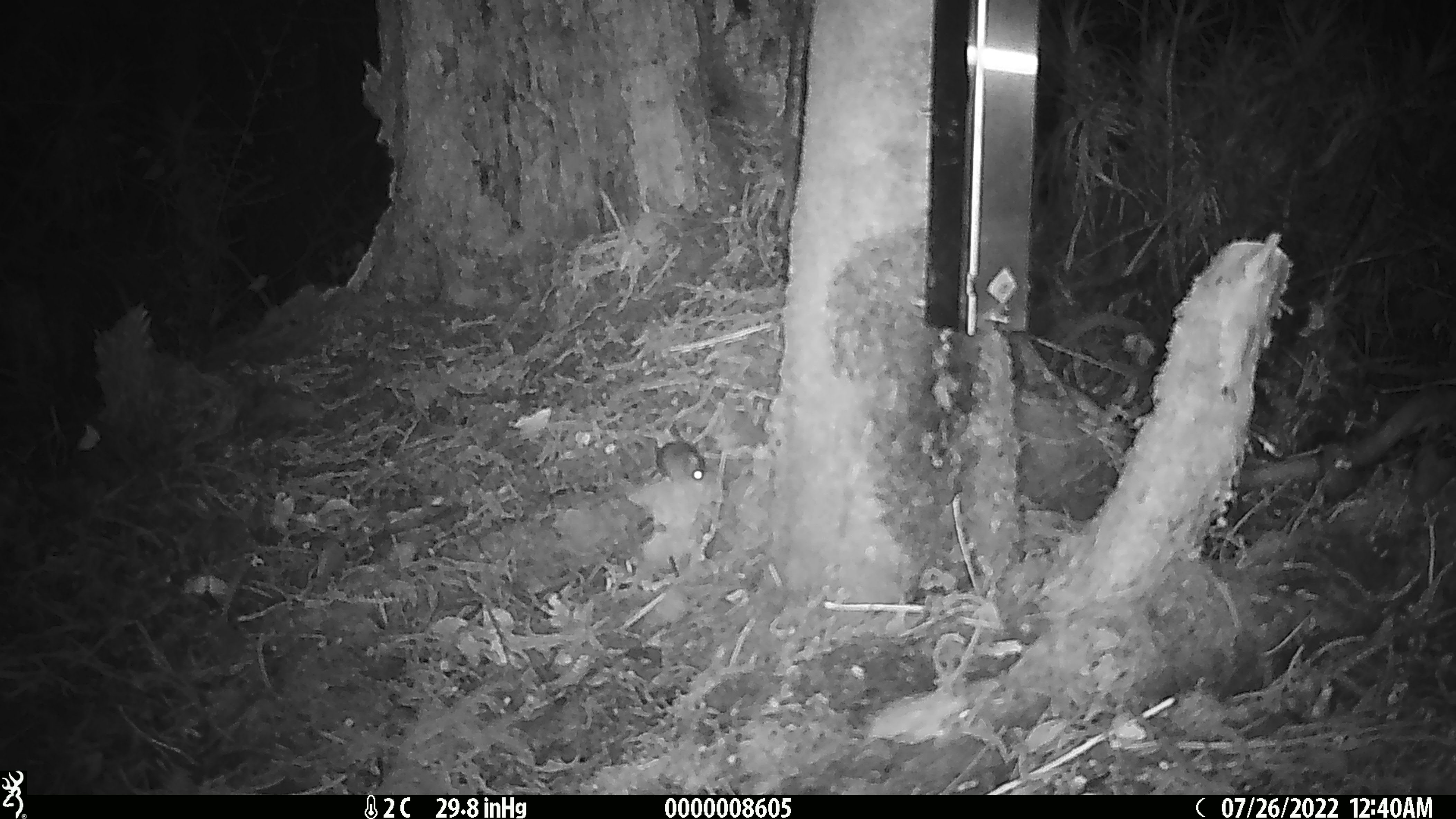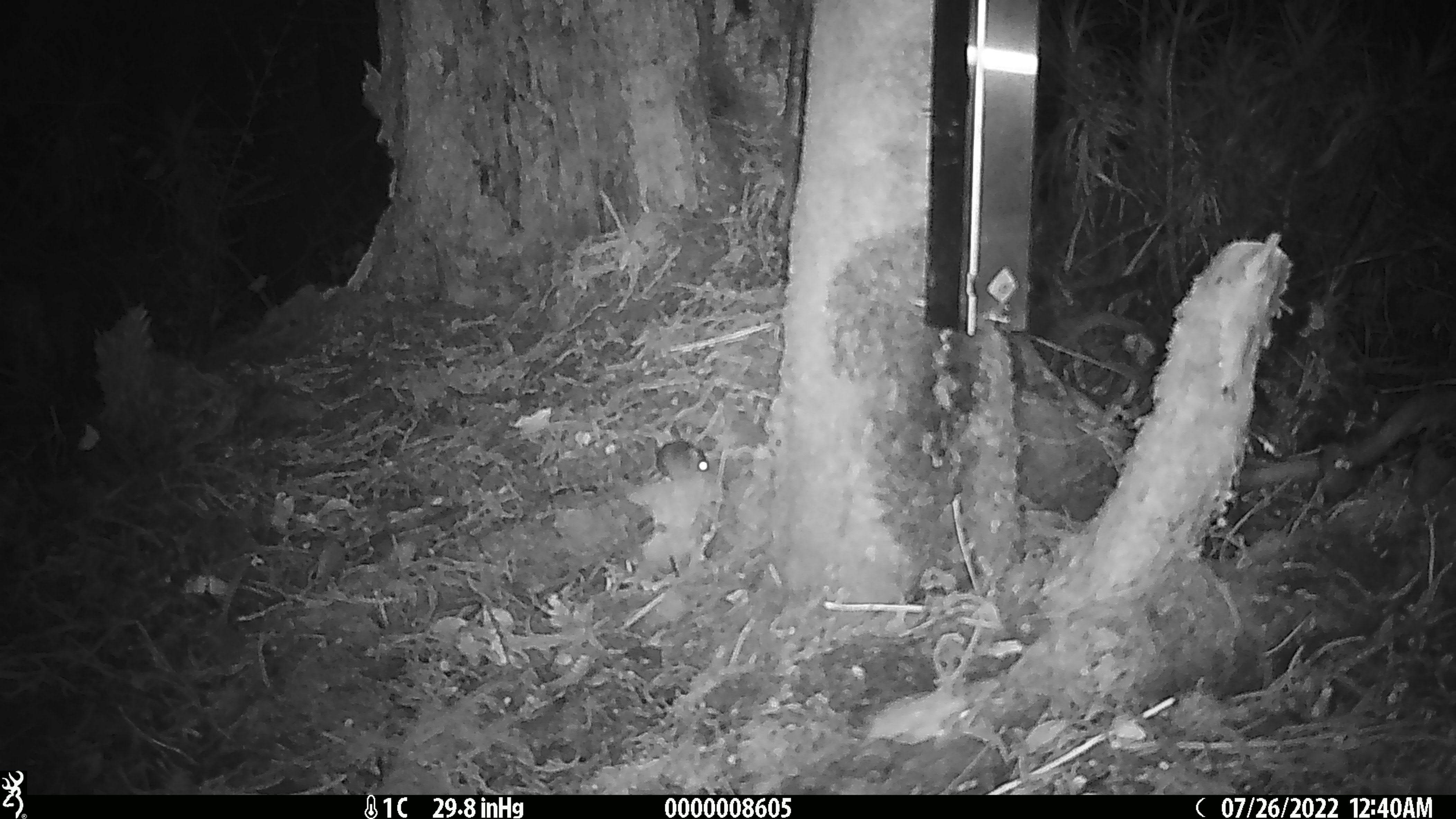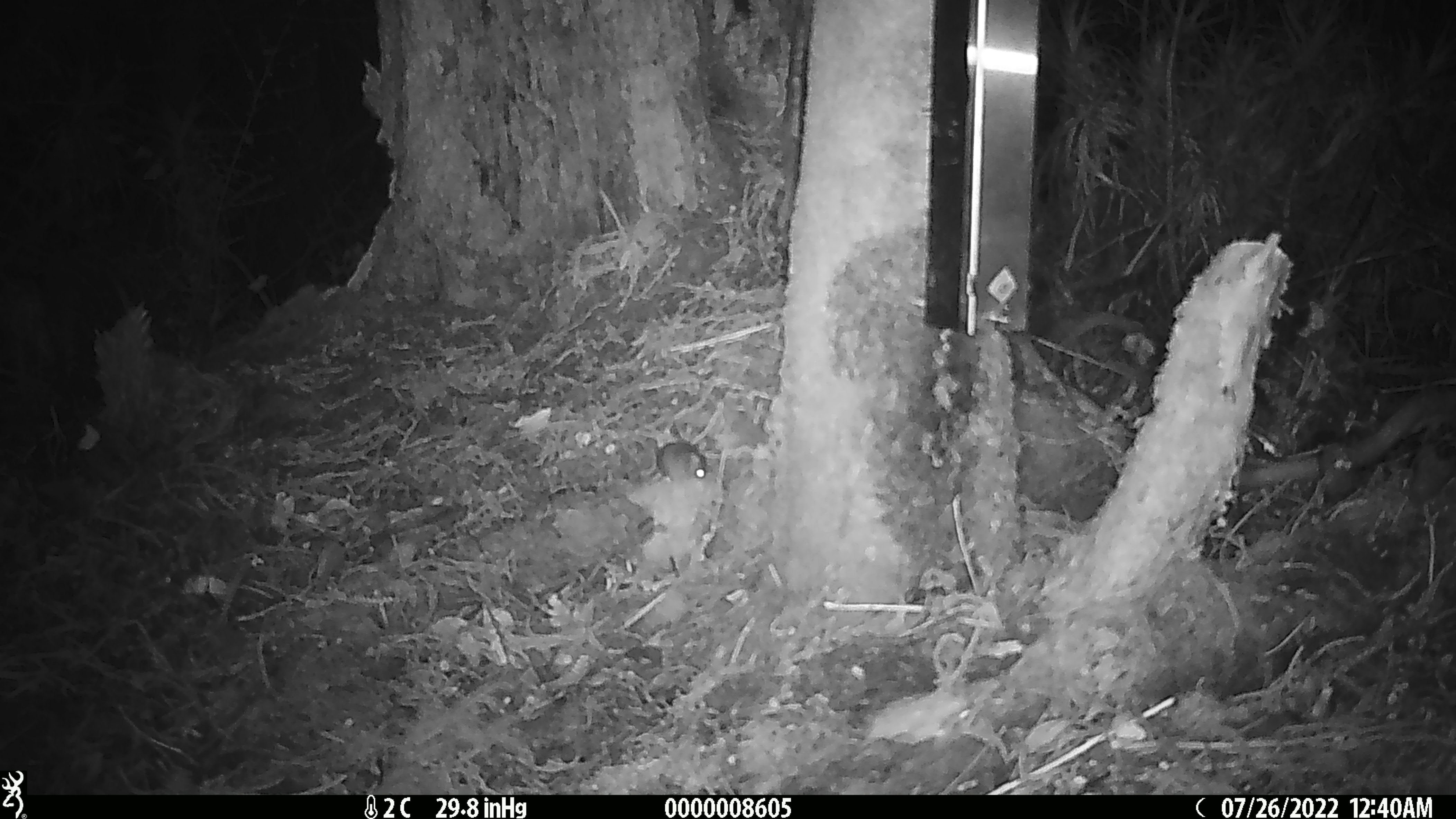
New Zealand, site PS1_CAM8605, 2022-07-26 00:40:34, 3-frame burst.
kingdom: Animalia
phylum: Chordata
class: Mammalia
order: Rodentia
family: Muridae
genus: Mus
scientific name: Mus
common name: mouse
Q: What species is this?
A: Mouse (Mus).